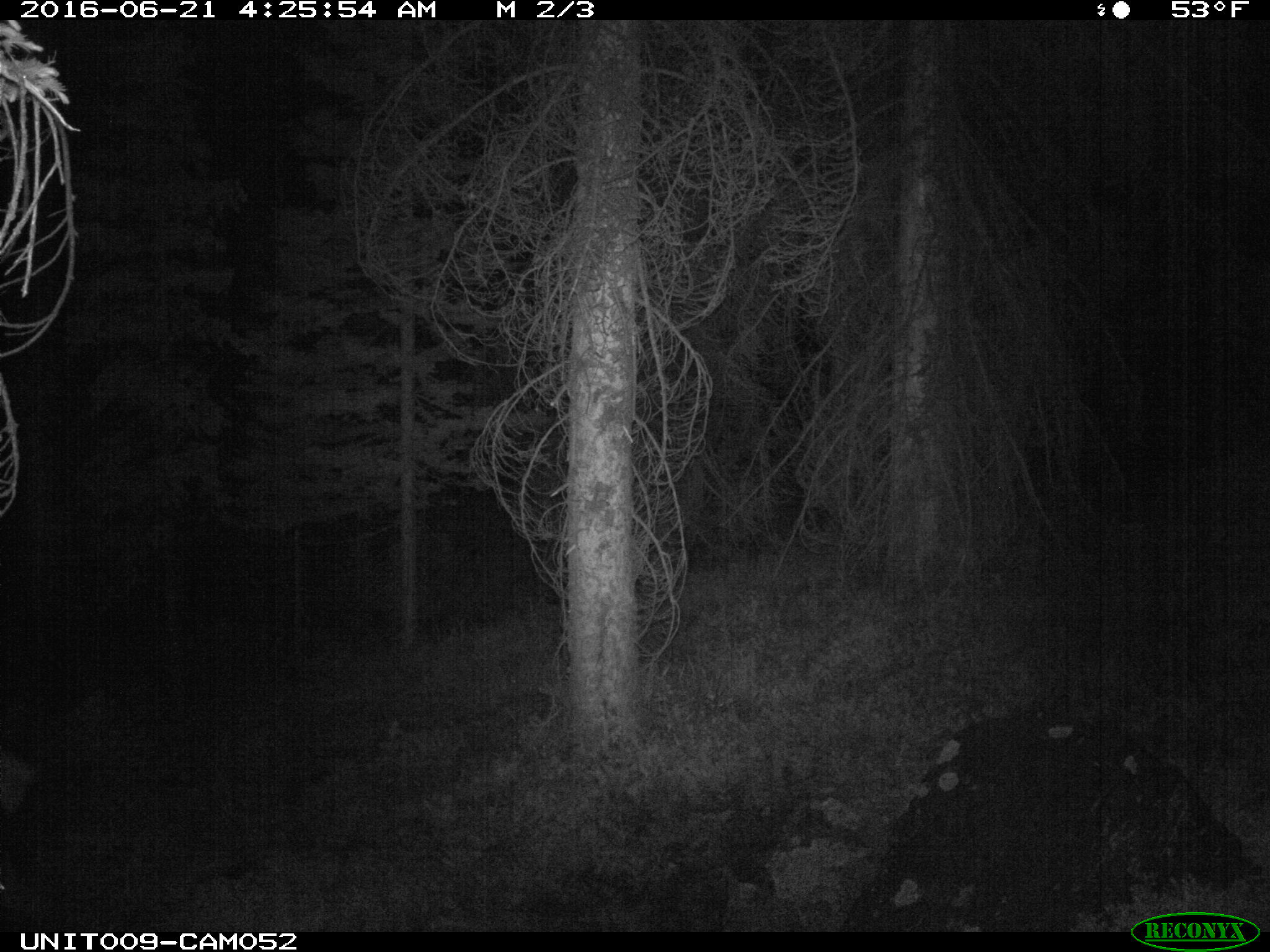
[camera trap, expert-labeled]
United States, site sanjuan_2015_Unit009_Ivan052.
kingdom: Animalia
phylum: Chordata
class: Mammalia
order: Artiodactyla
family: Cervidae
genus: Cervus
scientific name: Cervus elaphus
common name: red deer